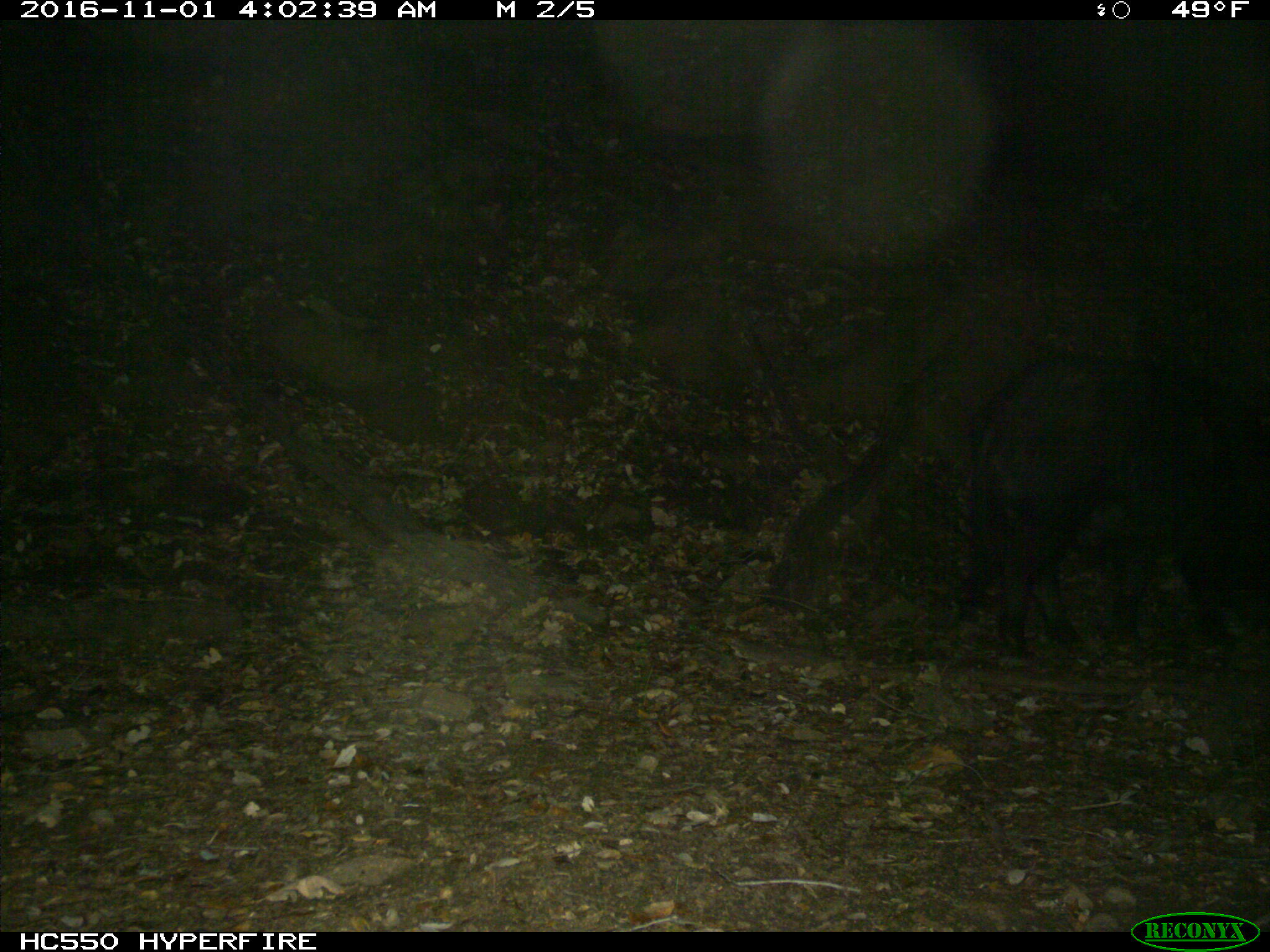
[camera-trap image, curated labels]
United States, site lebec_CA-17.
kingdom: Animalia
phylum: Chordata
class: Mammalia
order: Artiodactyla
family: Suidae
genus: Sus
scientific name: Sus scrofa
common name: wild boar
Sus scrofa (wild boar).